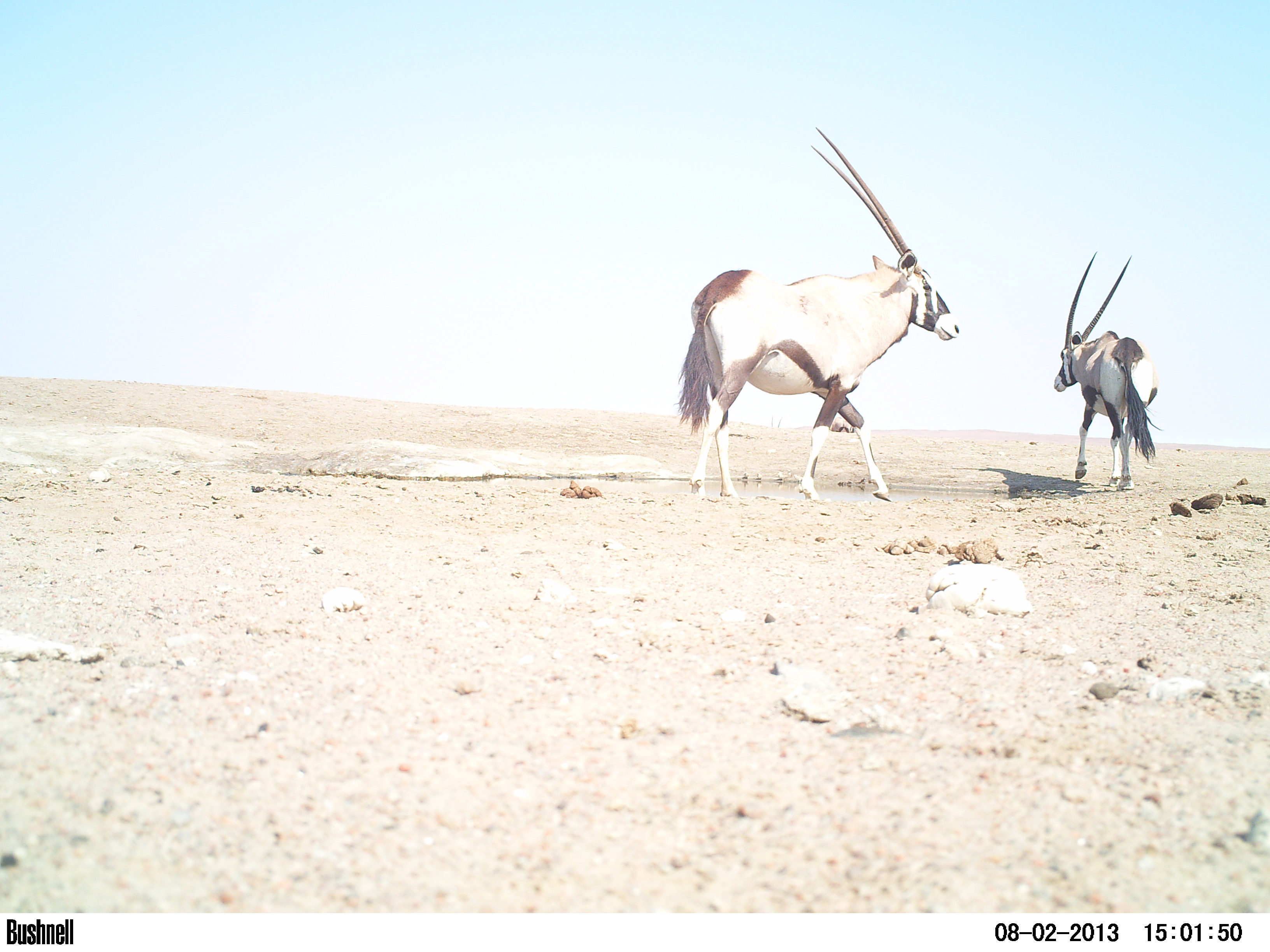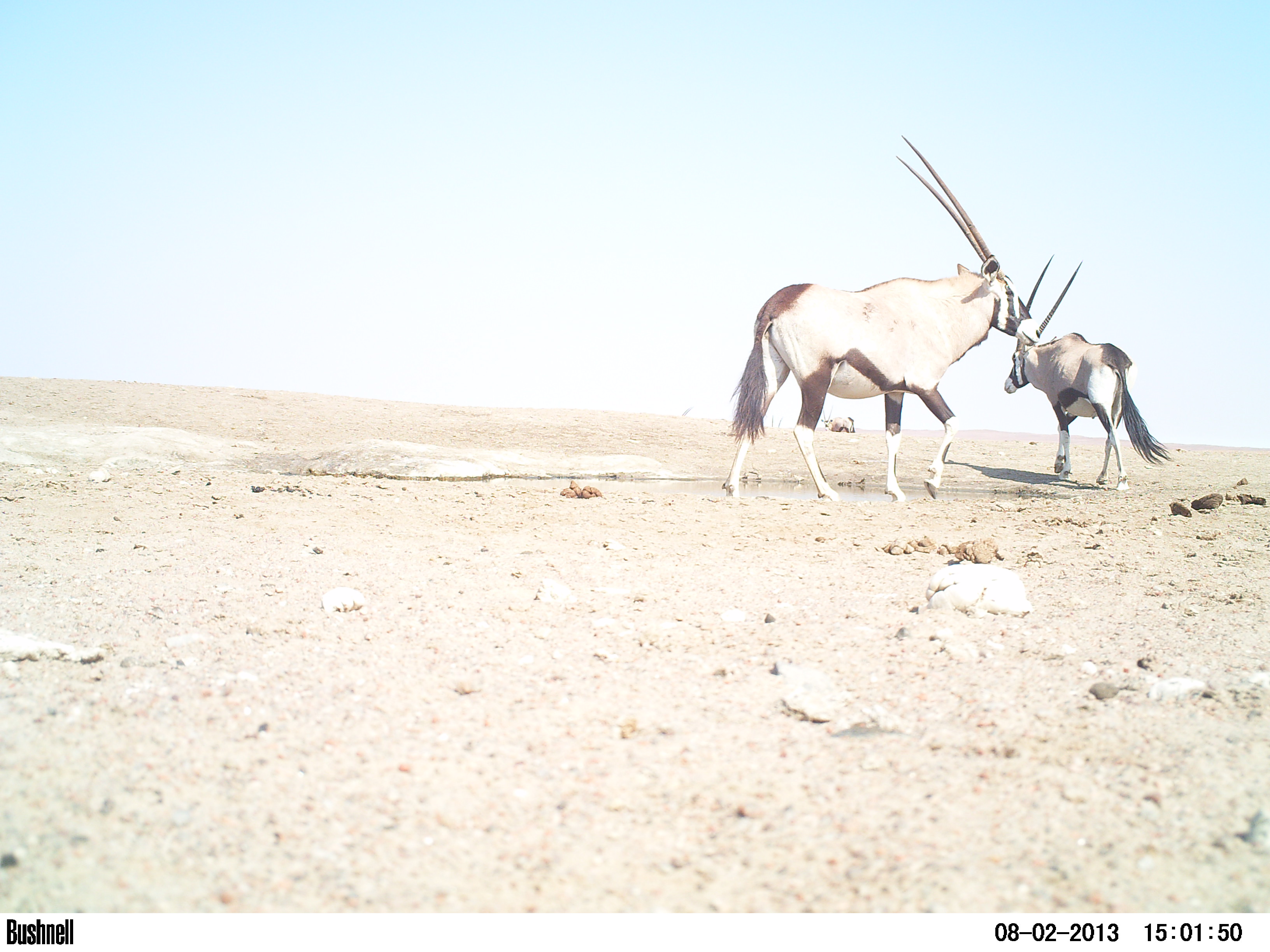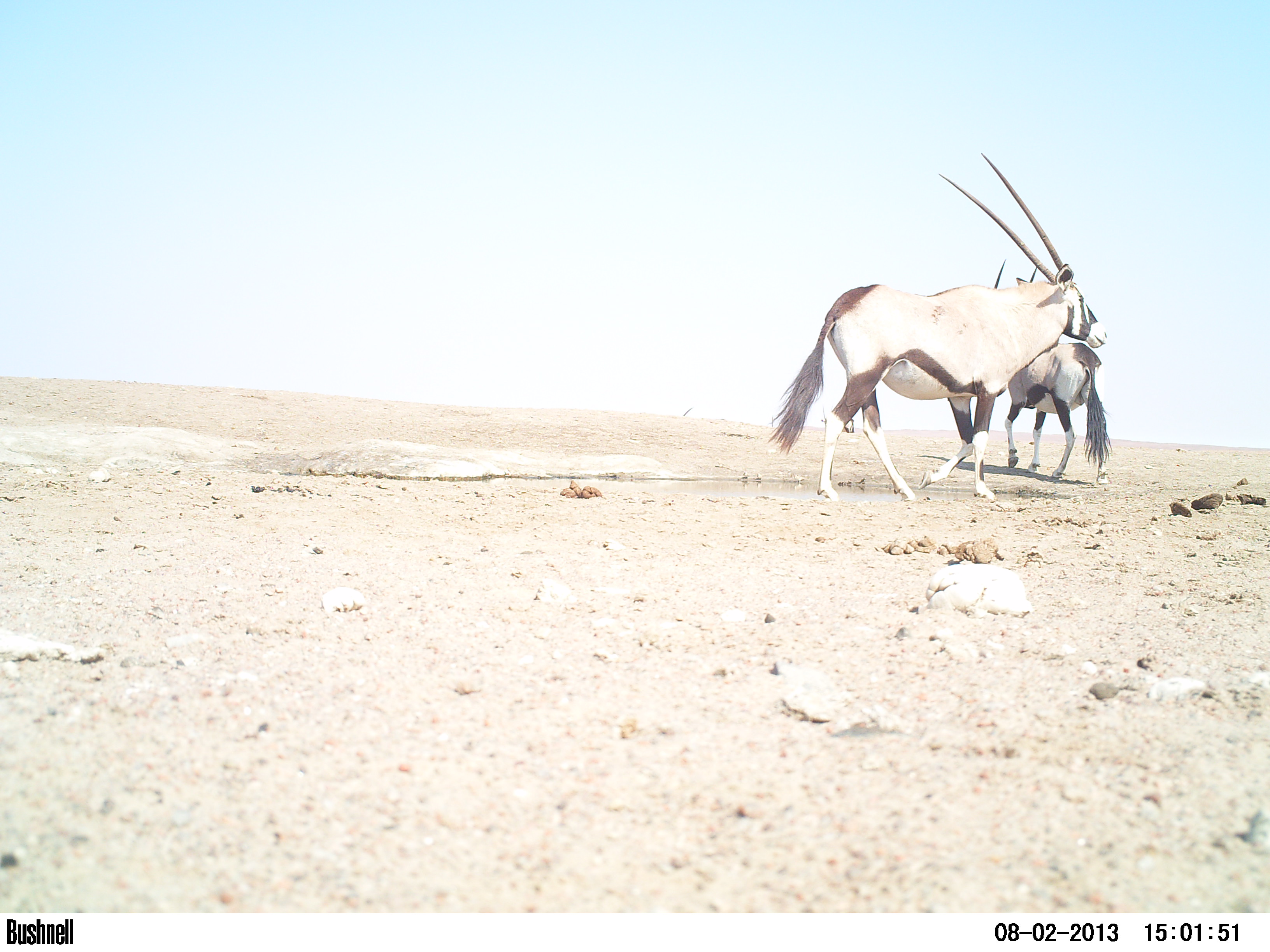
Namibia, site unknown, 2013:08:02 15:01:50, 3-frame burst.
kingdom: Animalia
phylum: Chordata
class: Mammalia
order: Artiodactyla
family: Bovidae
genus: Oryx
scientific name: Oryx gazella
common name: gemsbok